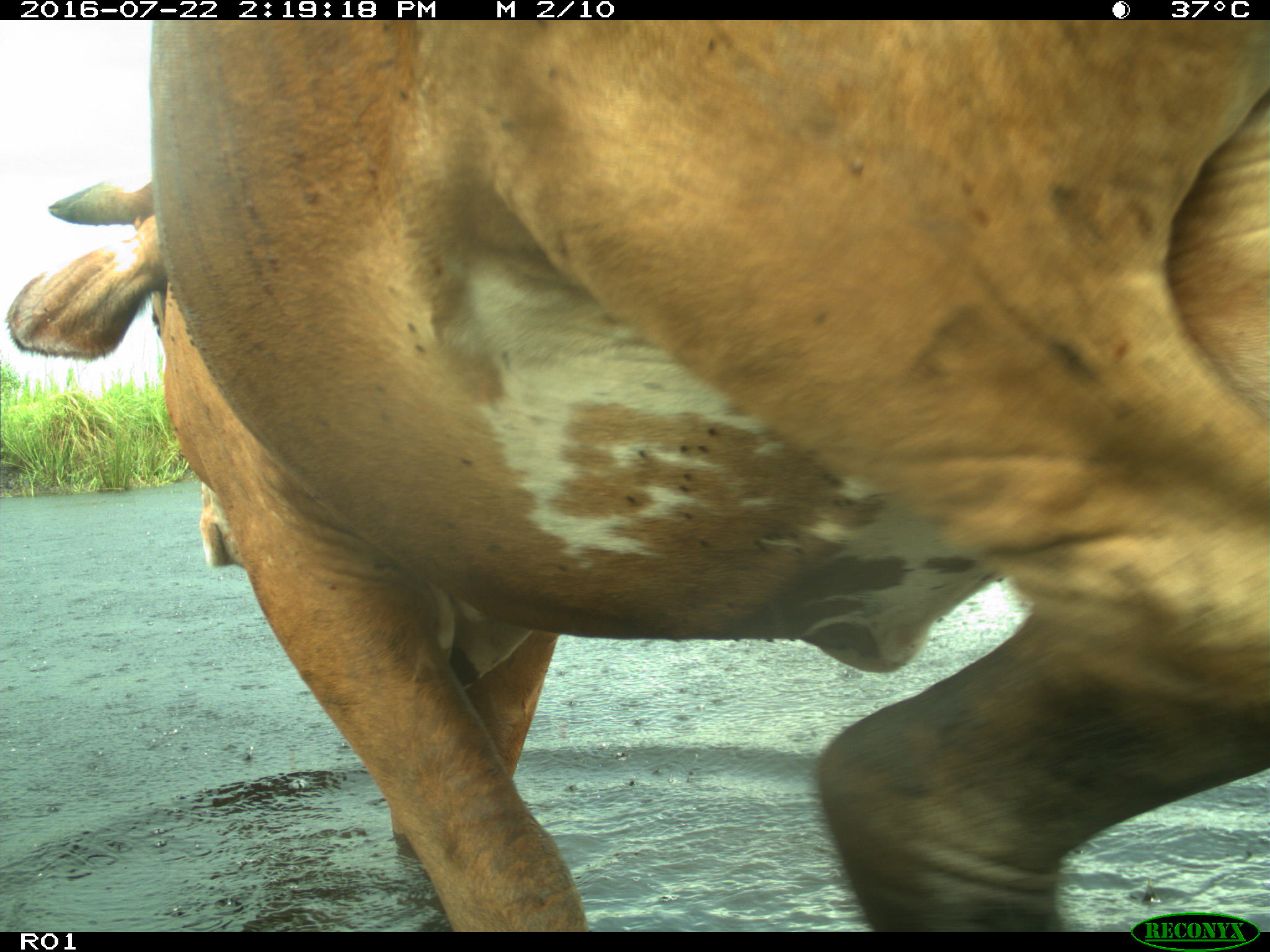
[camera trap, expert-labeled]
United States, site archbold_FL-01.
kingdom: Animalia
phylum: Chordata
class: Mammalia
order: Artiodactyla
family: Bovidae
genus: Bos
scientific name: Bos taurus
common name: domestic cow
Bos taurus (domestic cow).